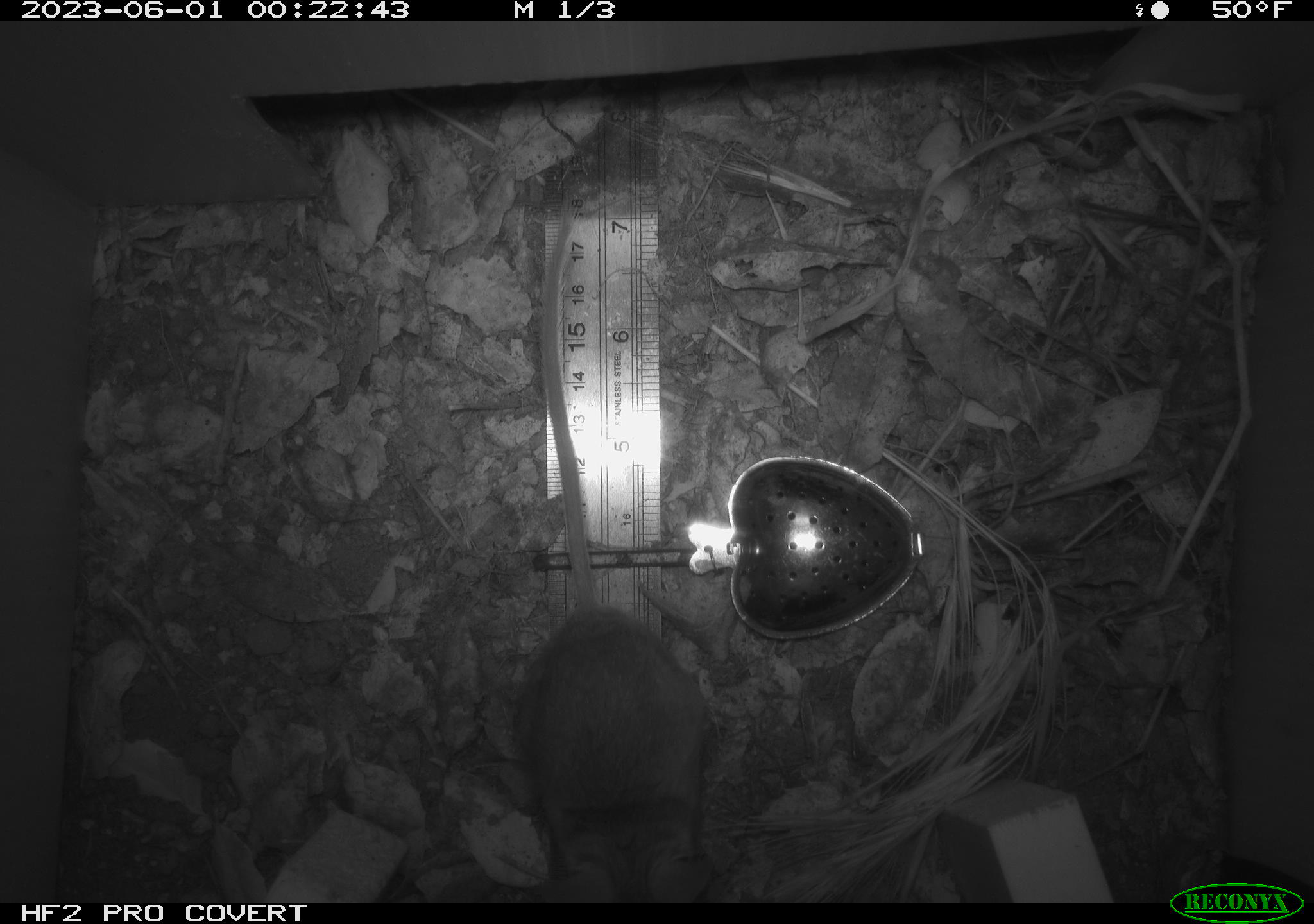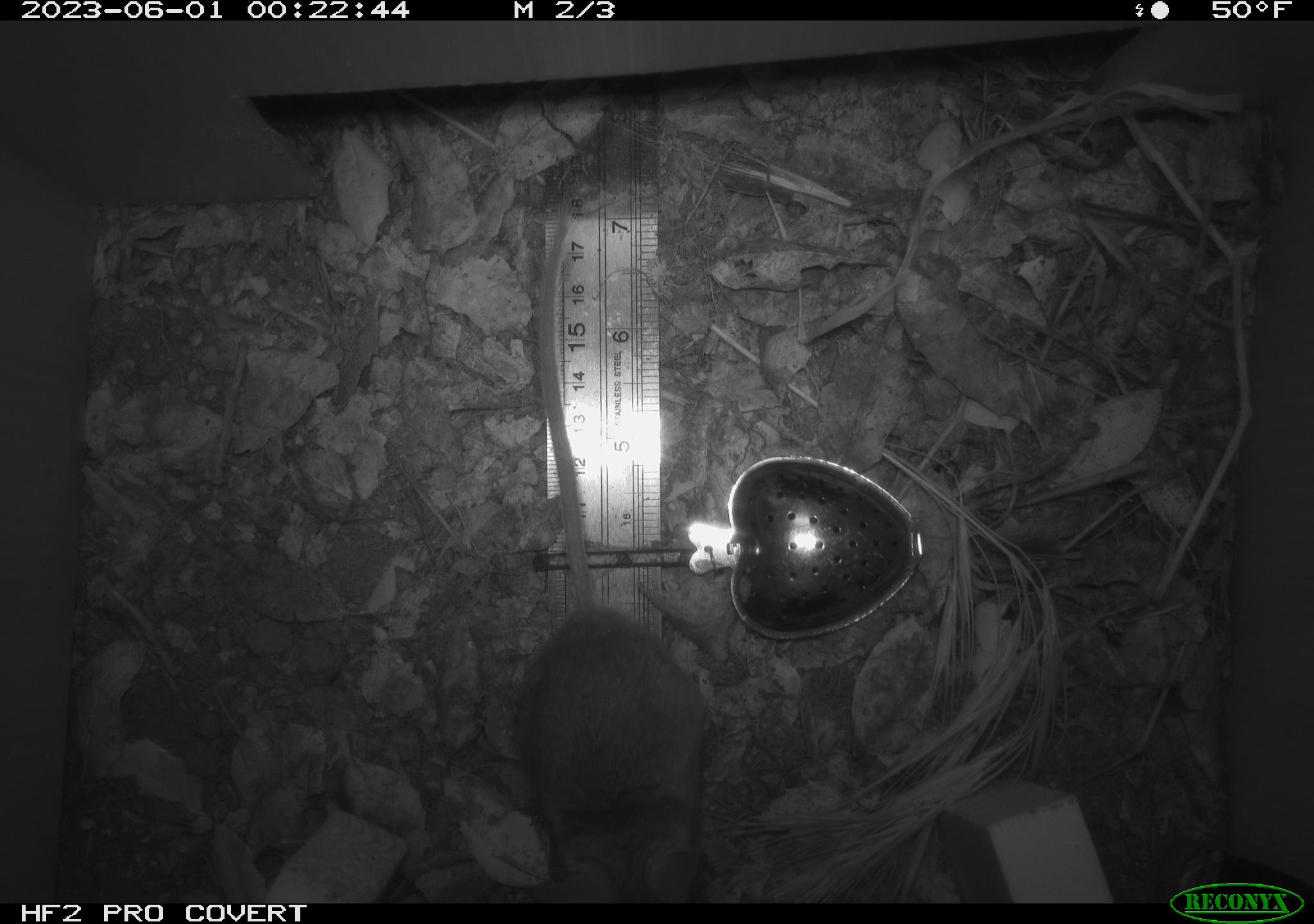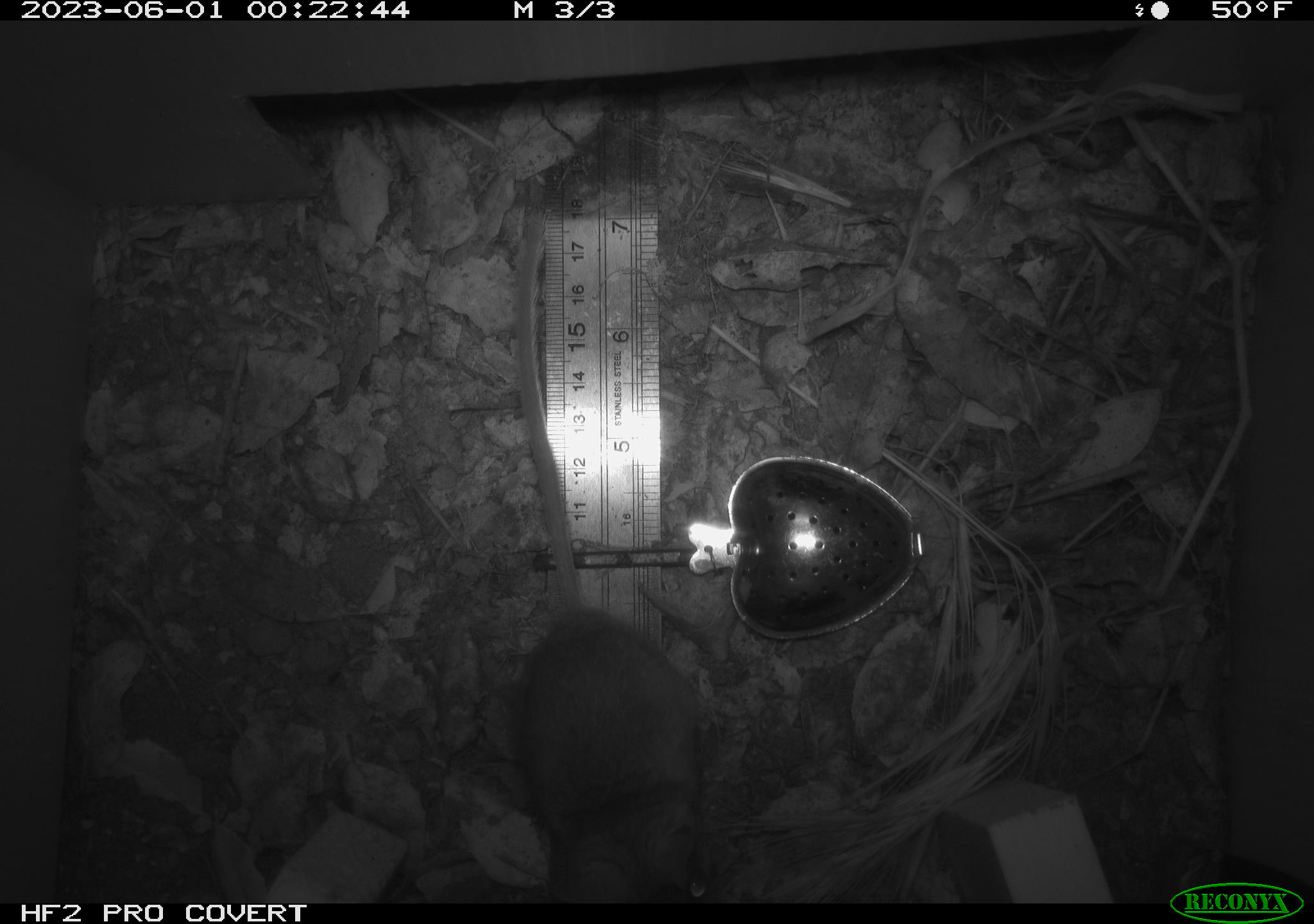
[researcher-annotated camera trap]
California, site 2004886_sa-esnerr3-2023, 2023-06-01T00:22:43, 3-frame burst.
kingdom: Animalia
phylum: Chordata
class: Mammalia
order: Rodentia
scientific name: Rodentia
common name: mouse species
Mouse species (Rodentia).